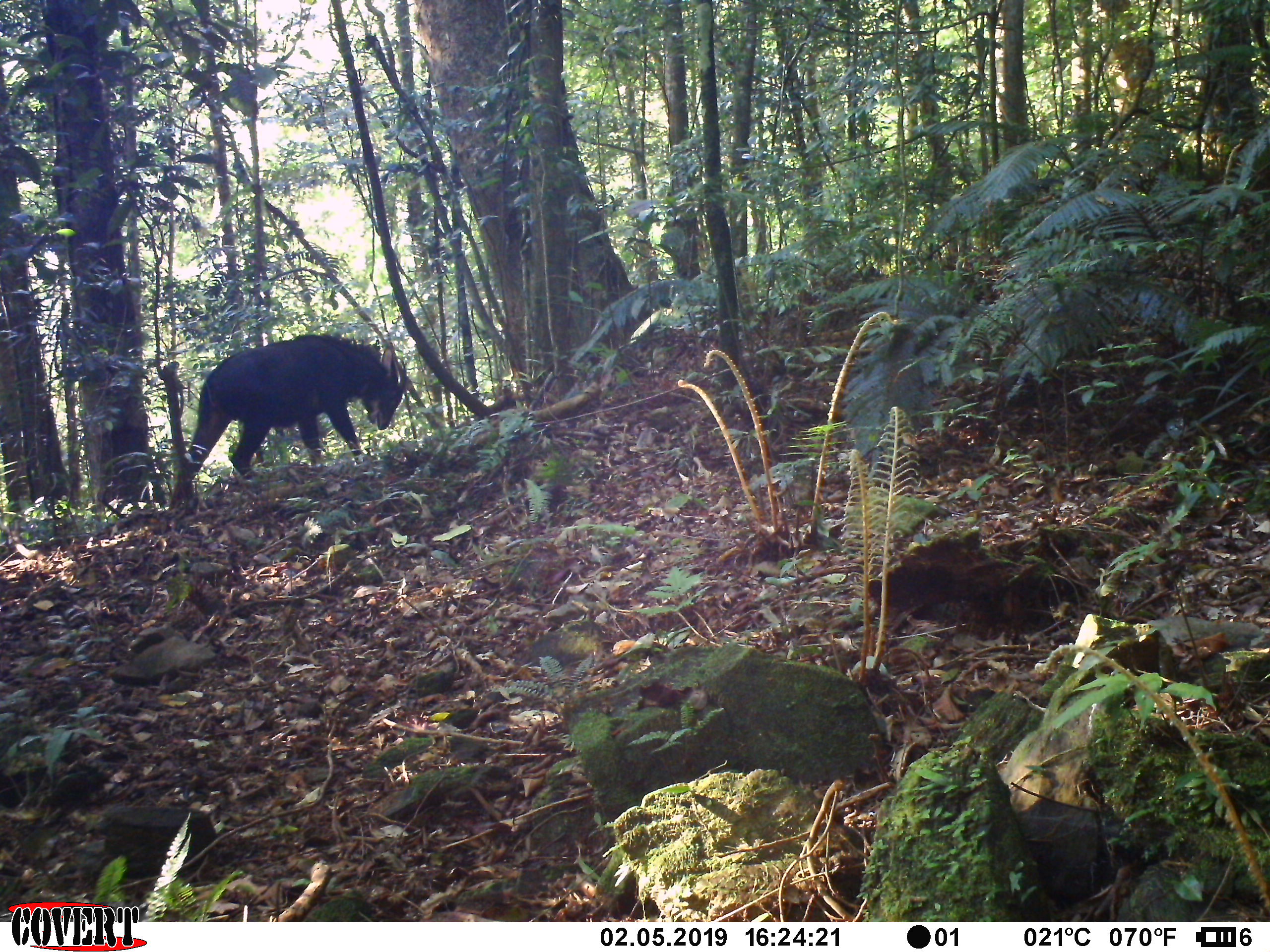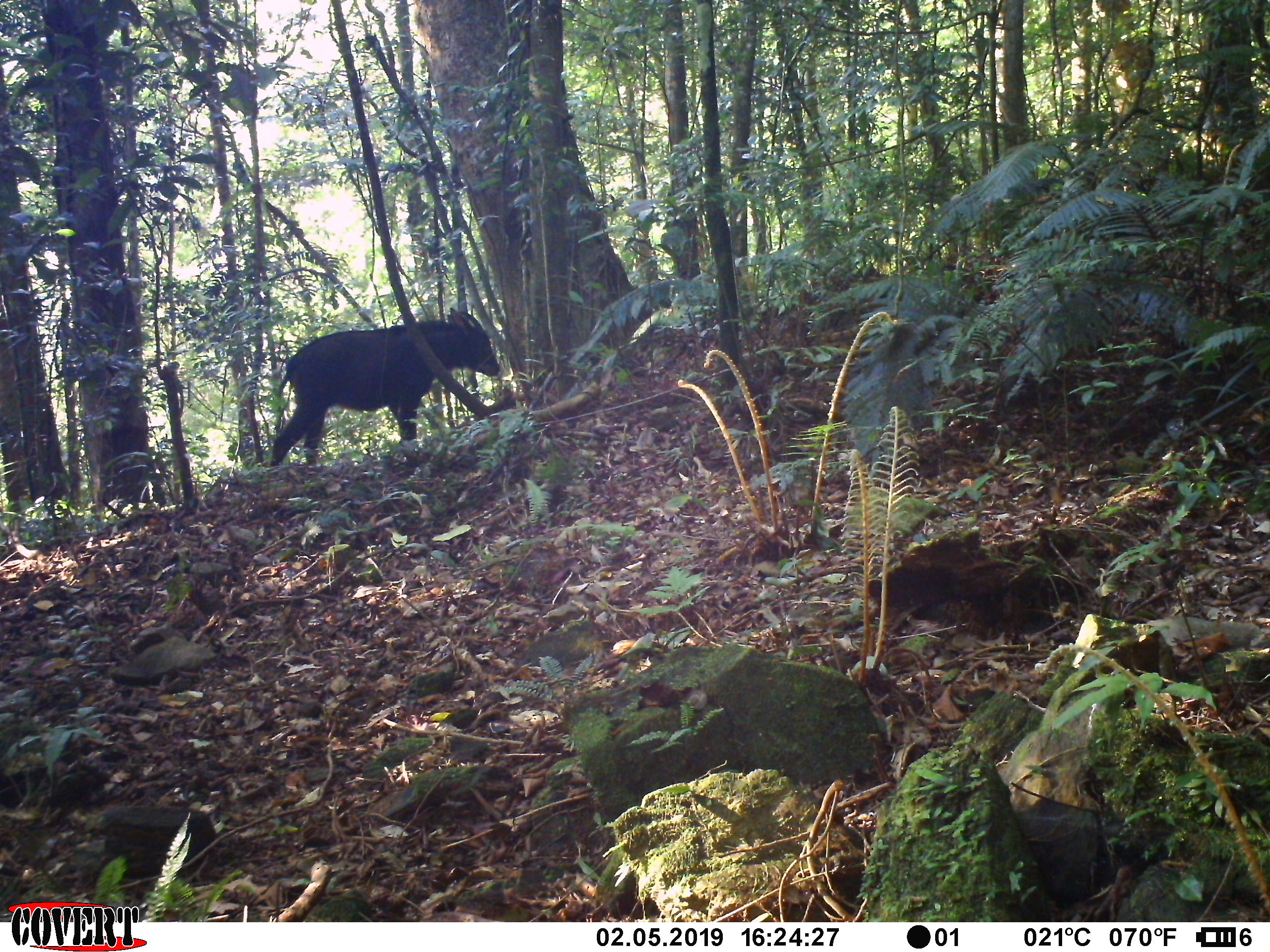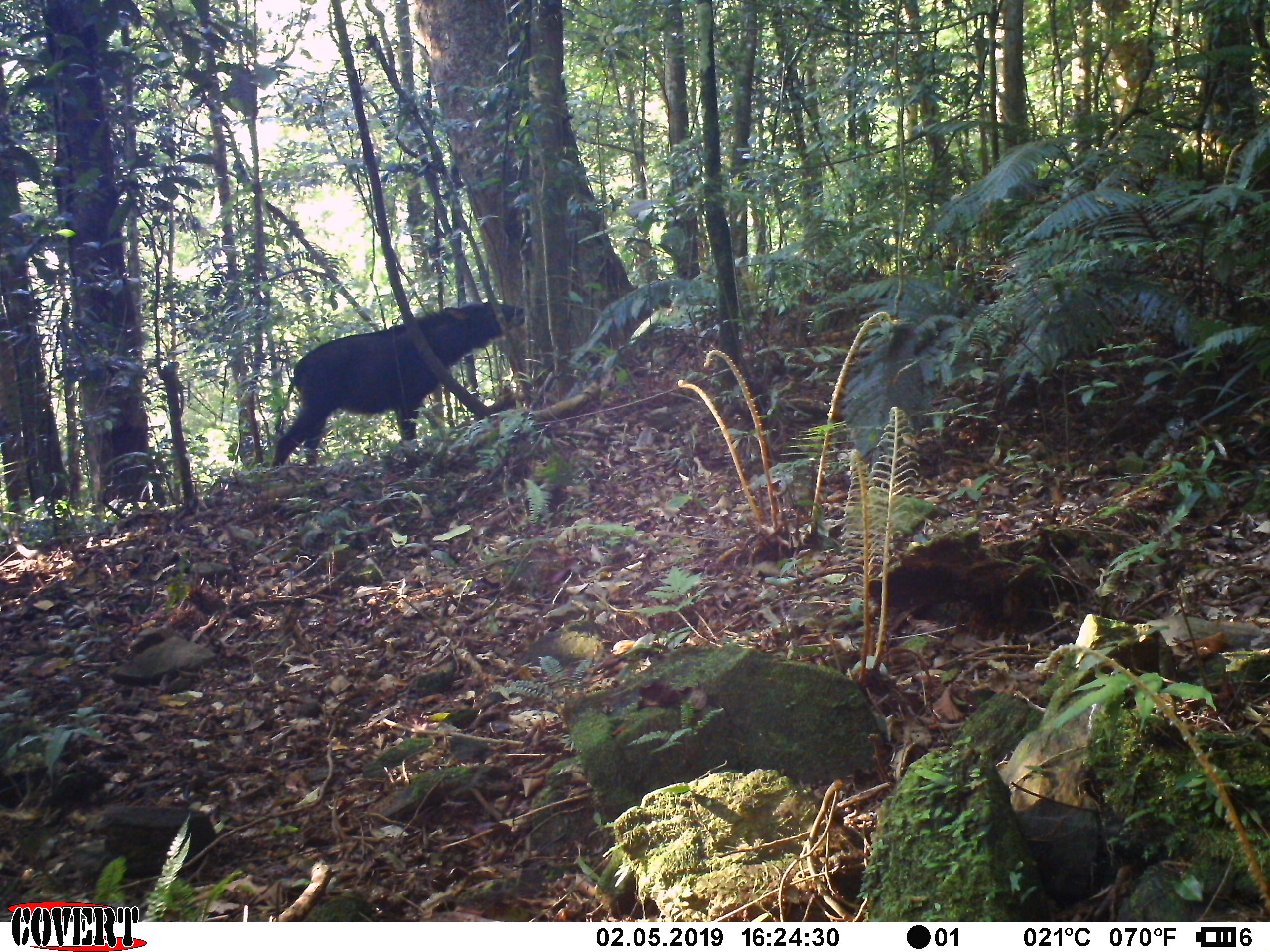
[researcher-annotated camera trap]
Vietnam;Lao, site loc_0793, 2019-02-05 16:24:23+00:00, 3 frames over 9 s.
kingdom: Animalia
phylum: Chordata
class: Mammalia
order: Artiodactyla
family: Bovidae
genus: Capricornis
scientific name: Capricornis sumatraensis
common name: chinese serow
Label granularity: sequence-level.